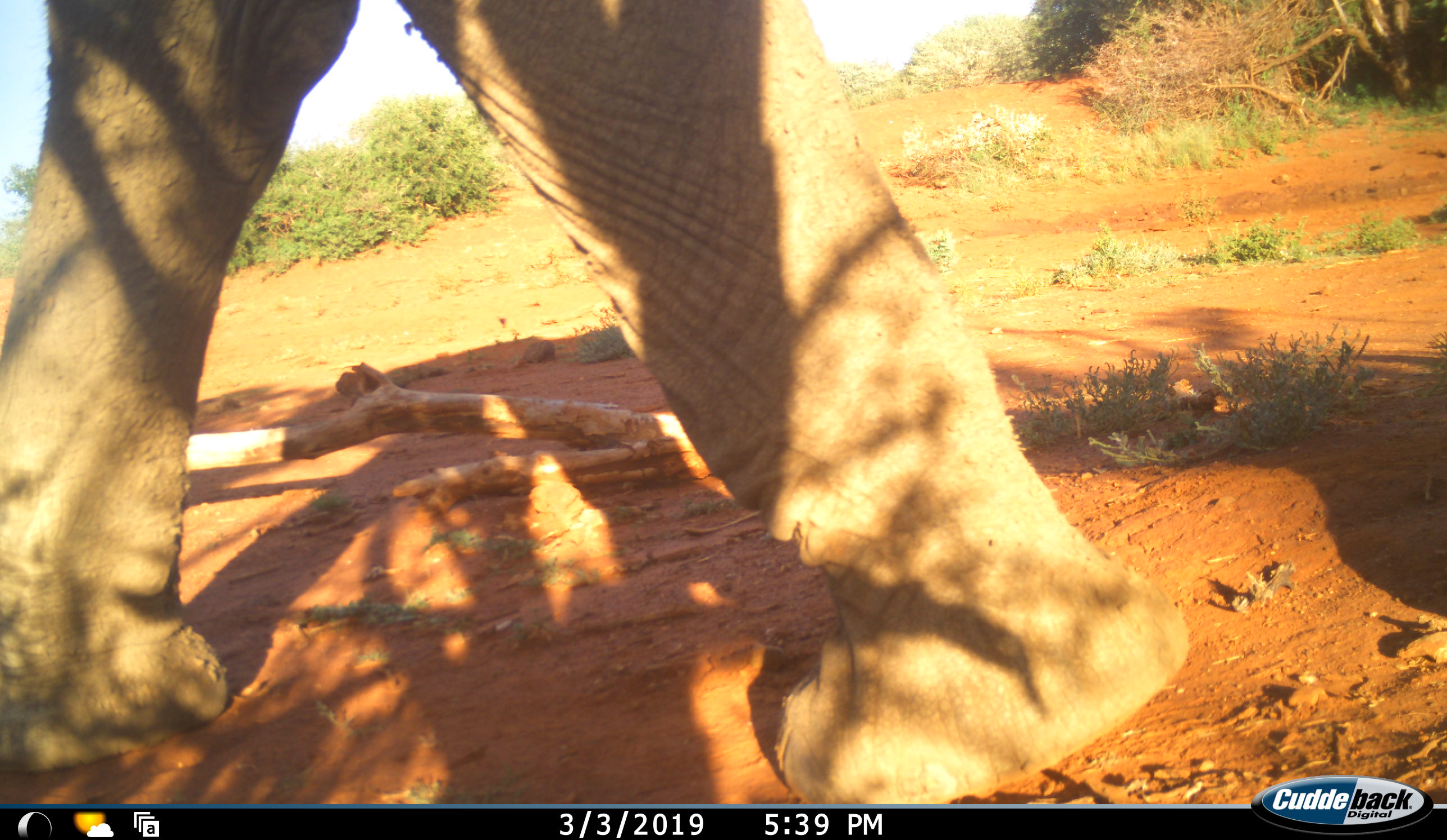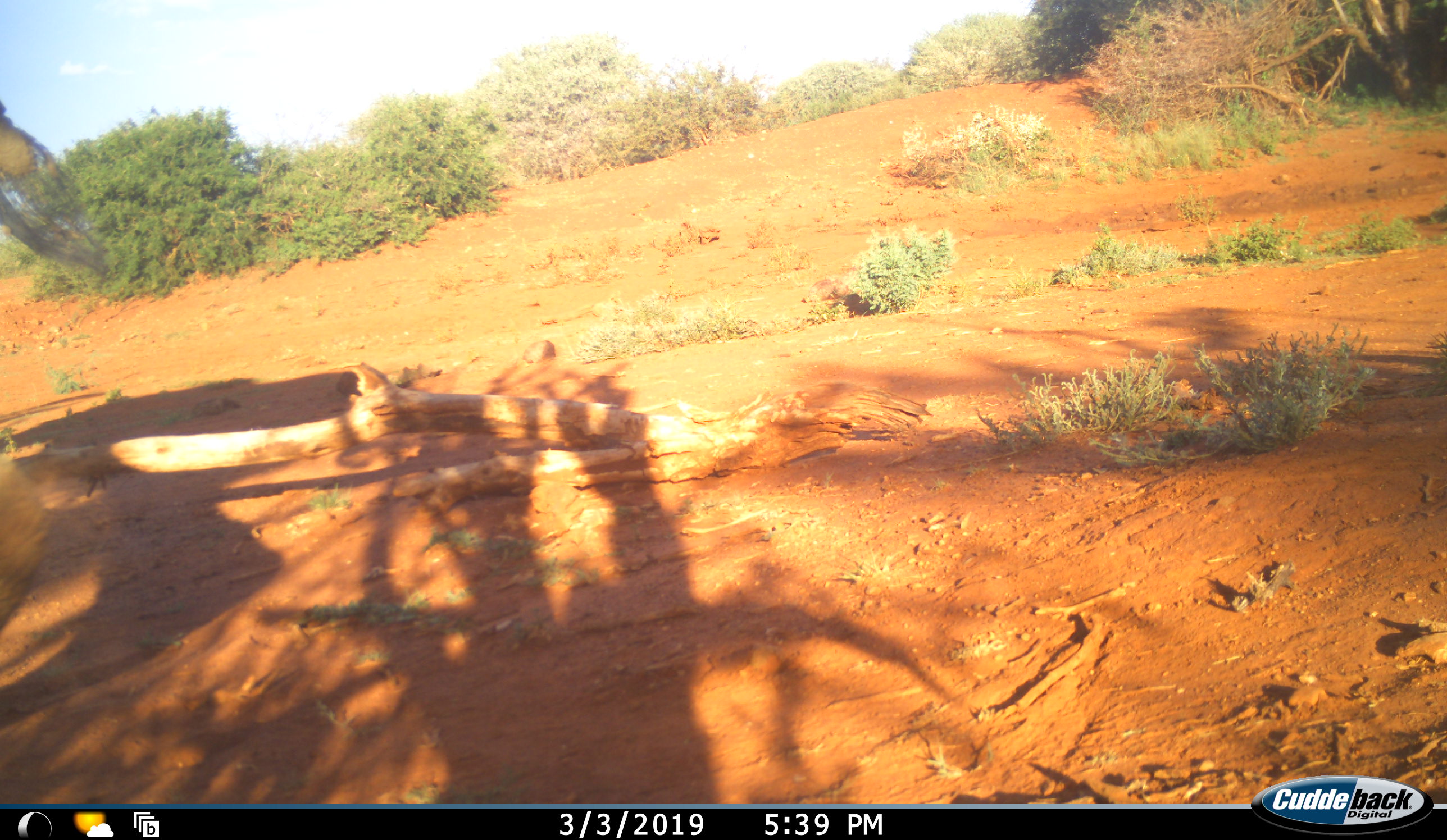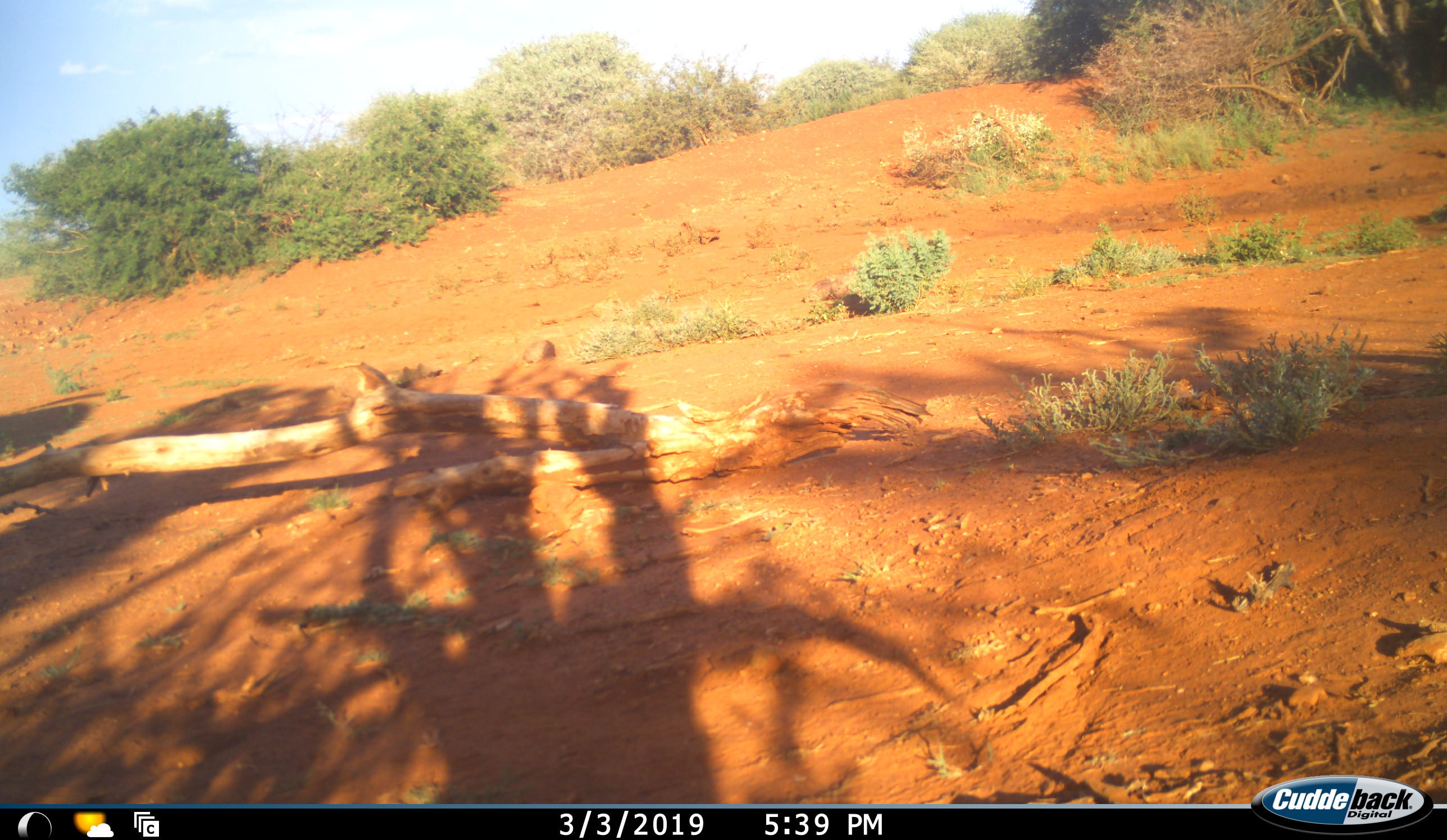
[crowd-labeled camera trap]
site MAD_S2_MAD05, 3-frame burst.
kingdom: Animalia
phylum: Chordata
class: Mammalia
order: Proboscidea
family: Elephantidae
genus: Loxodonta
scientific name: Loxodonta africana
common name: african bush elephant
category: elephant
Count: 1.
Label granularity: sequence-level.